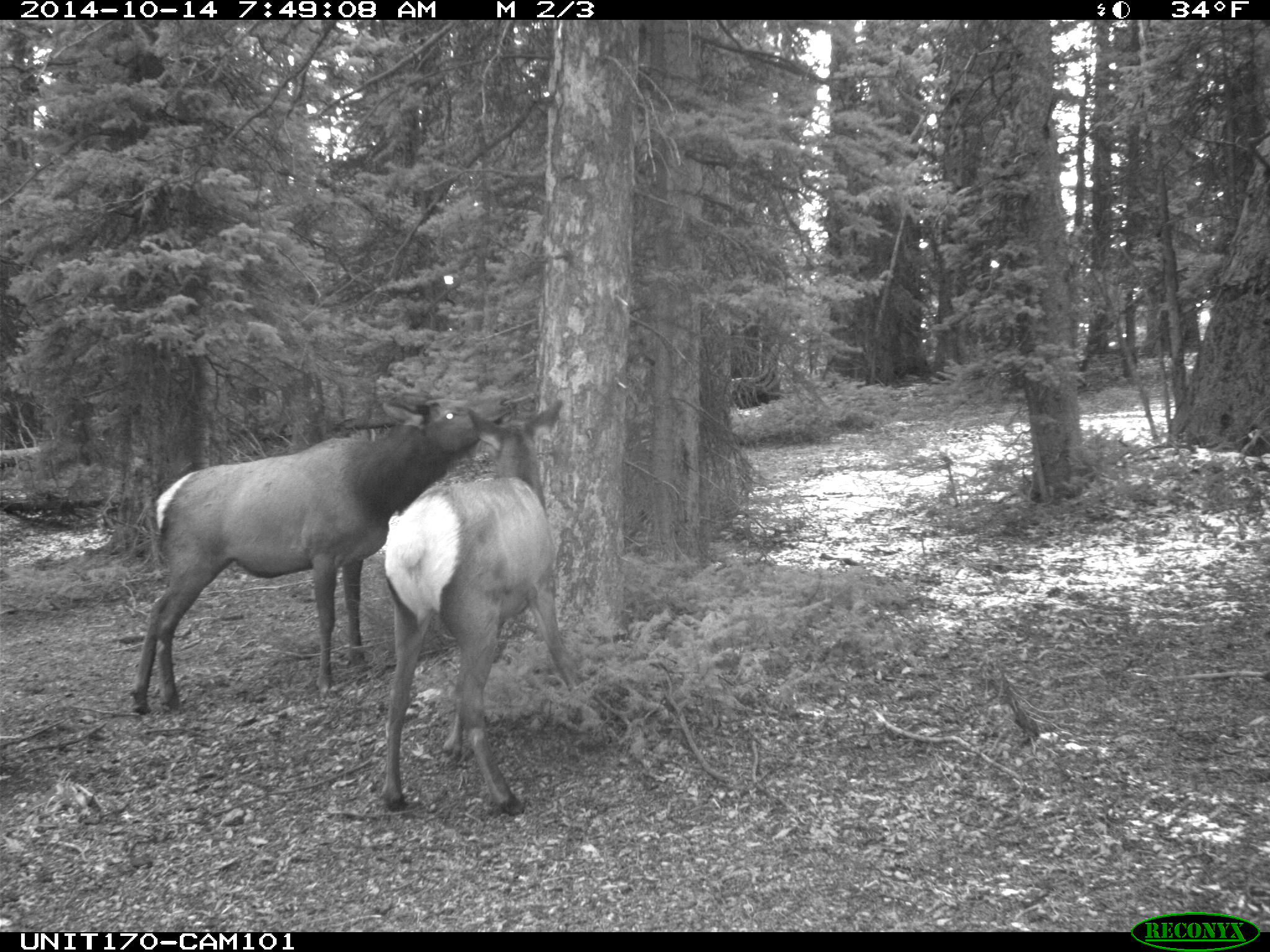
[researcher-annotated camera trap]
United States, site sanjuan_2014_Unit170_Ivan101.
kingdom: Animalia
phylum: Chordata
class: Mammalia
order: Artiodactyla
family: Cervidae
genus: Cervus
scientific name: Cervus elaphus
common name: red deer